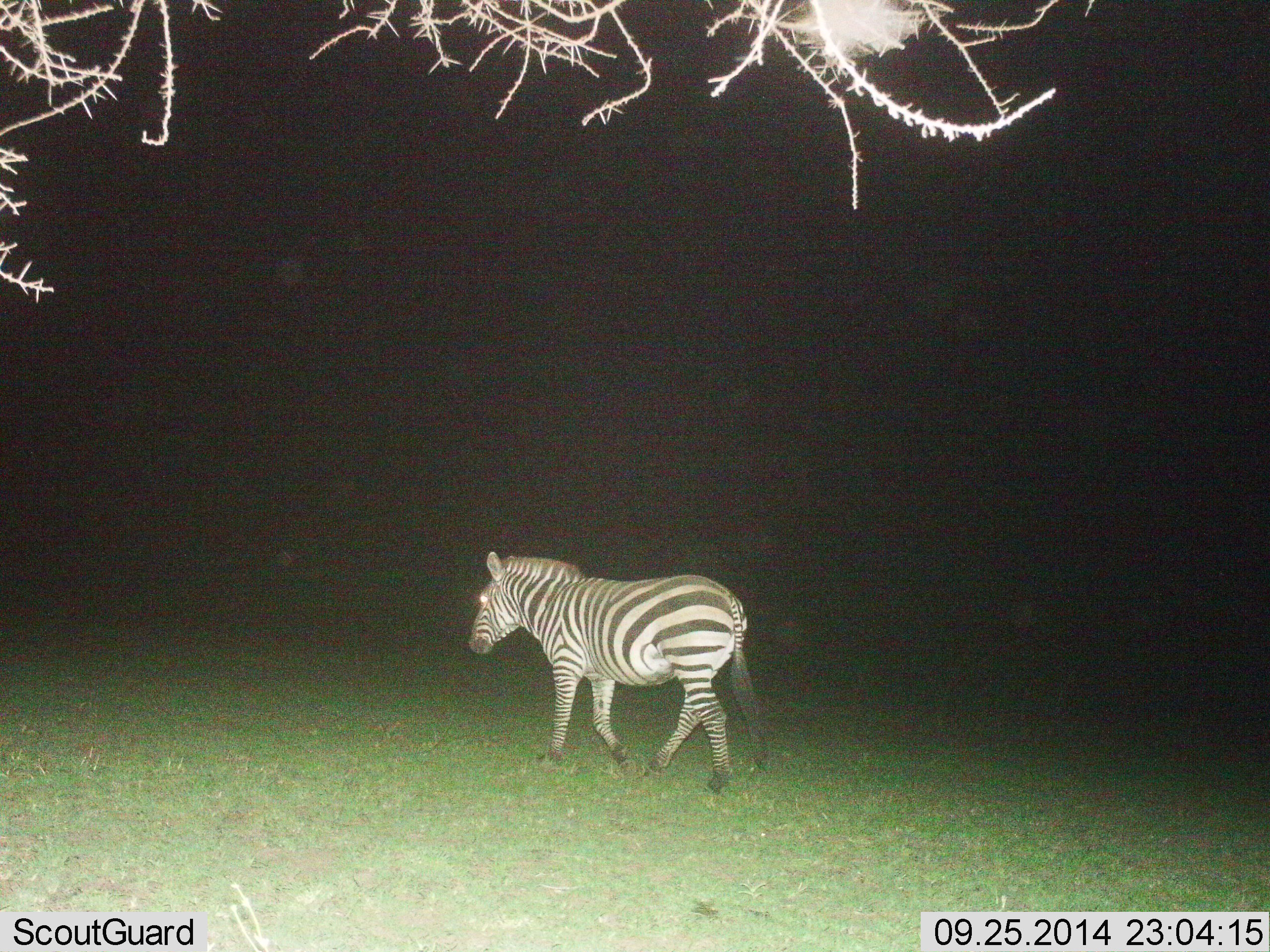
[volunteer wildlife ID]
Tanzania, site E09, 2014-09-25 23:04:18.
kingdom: Animalia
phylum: Chordata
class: Mammalia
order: Perissodactyla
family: Equidae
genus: Equus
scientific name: Equus quagga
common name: plains zebra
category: zebra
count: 1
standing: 10%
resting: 0%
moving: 100%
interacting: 0%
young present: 0%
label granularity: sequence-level